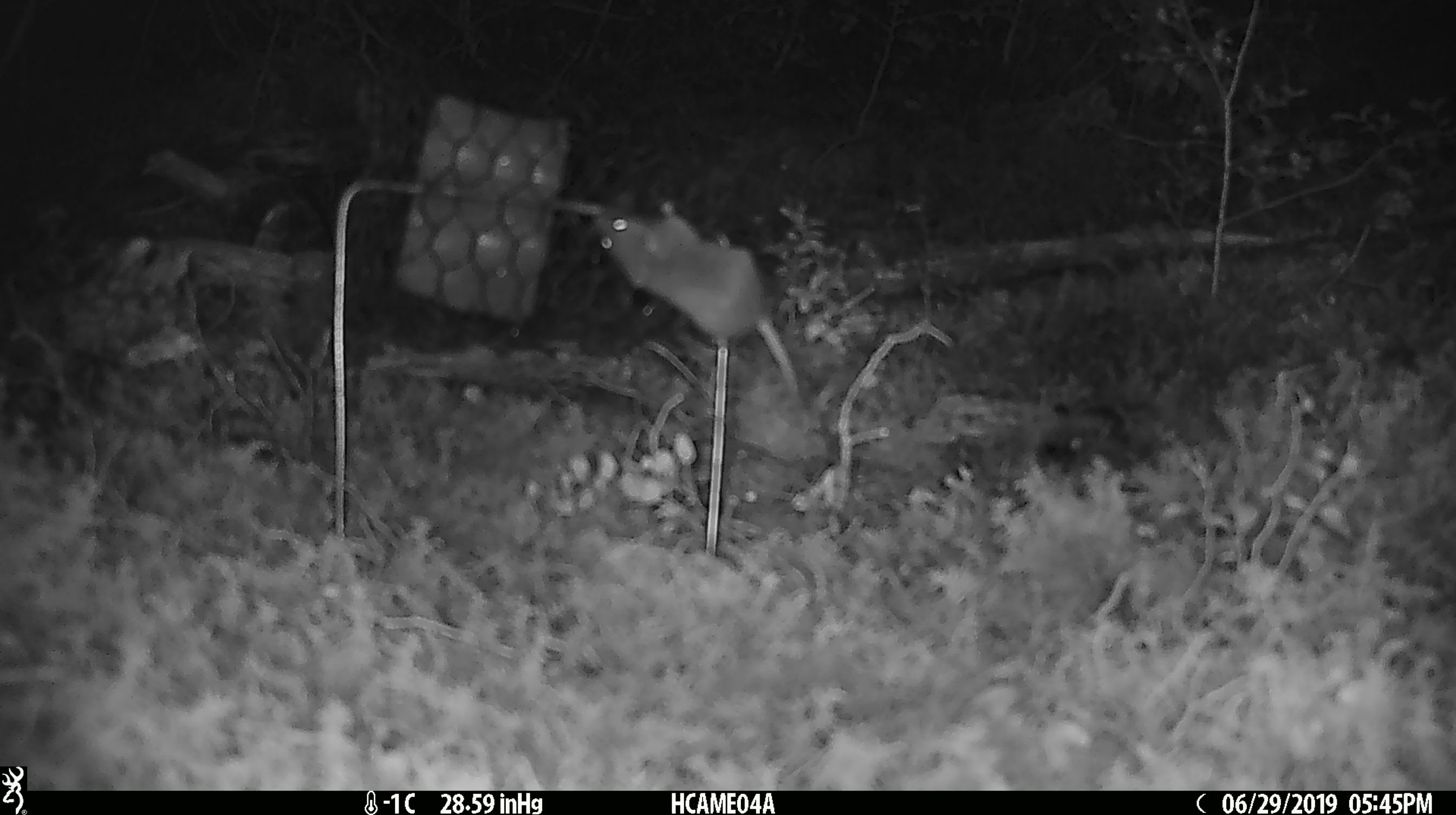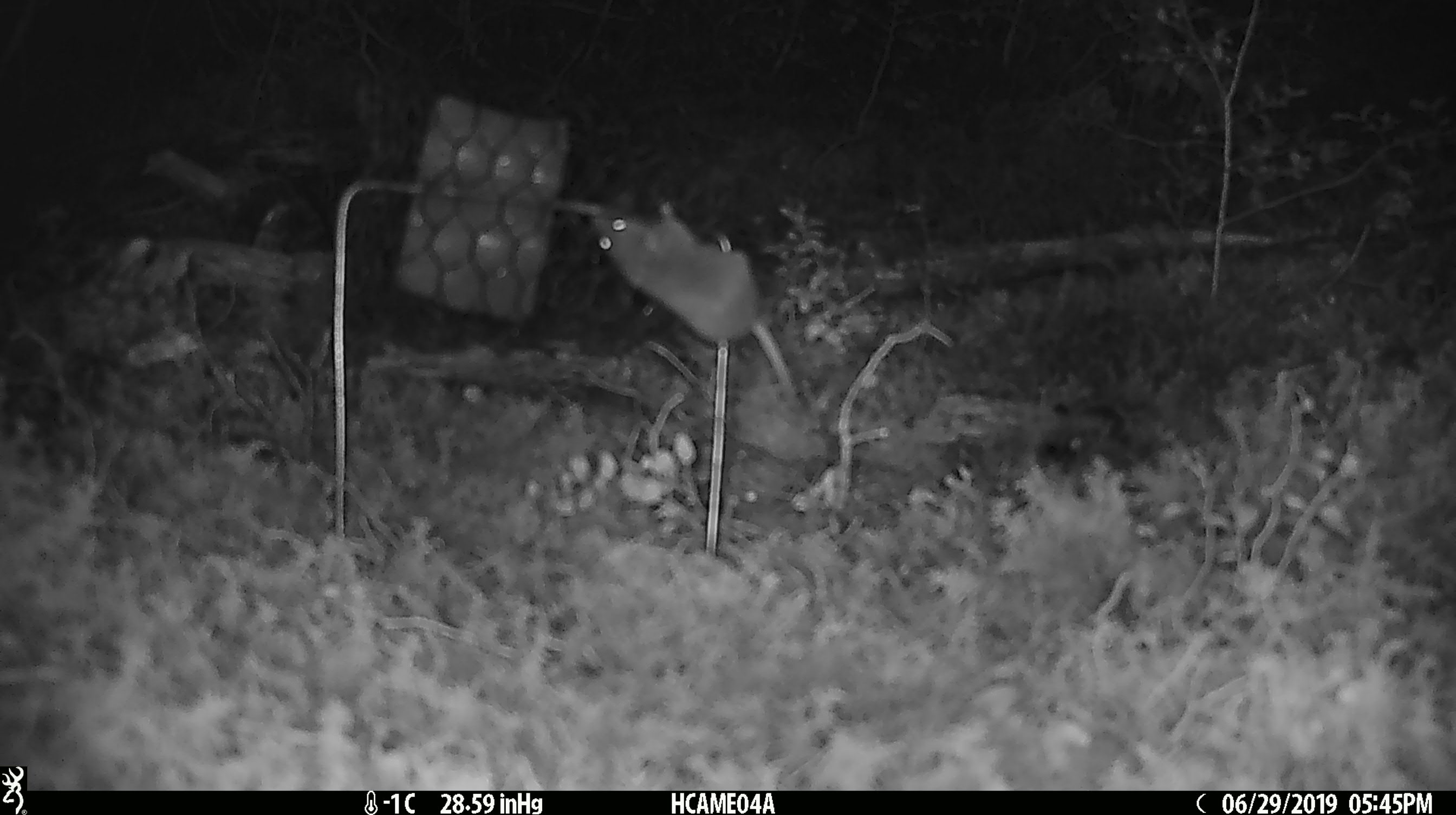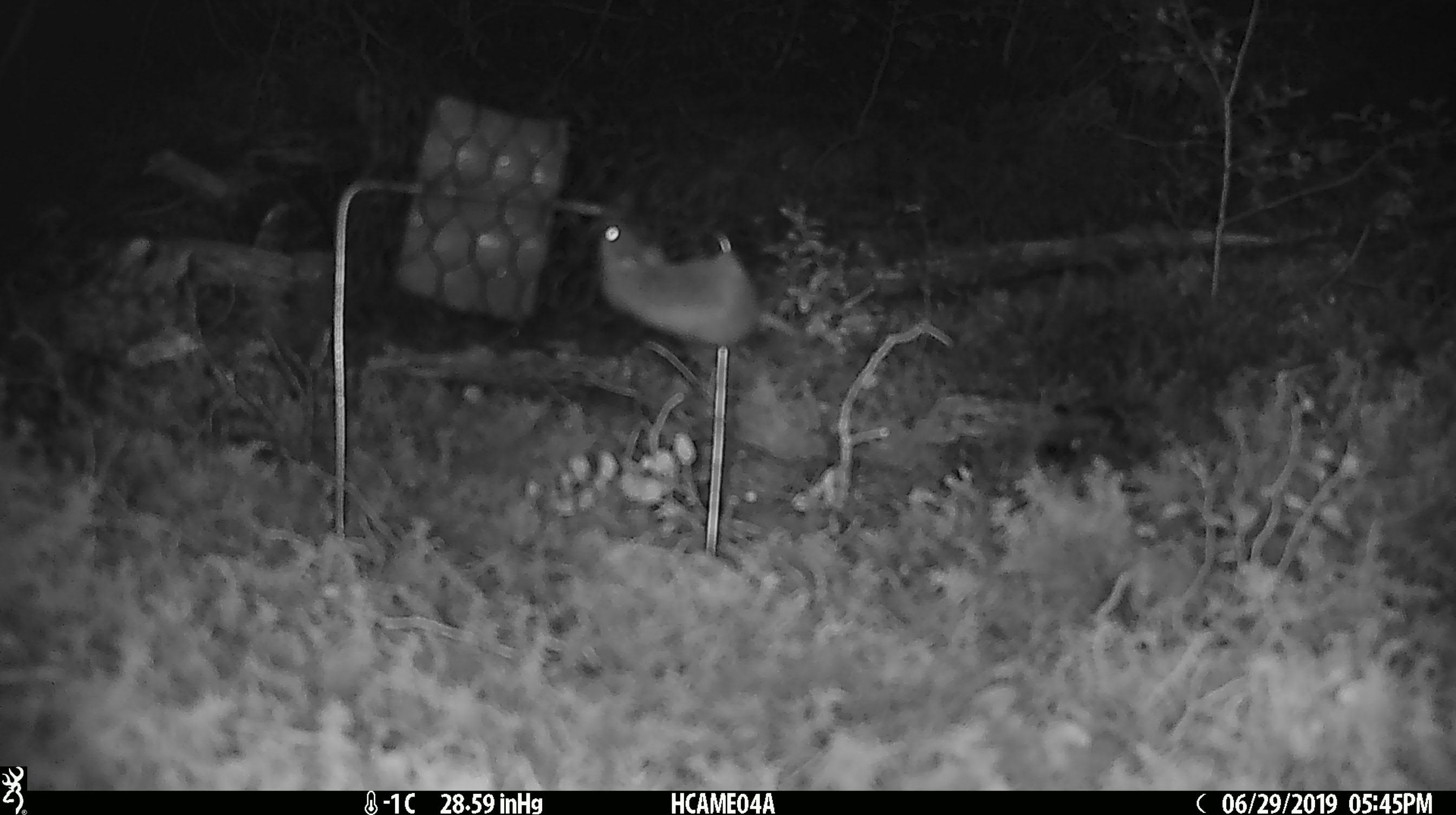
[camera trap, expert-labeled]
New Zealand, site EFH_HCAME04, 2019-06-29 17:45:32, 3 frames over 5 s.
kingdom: Animalia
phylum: Chordata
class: Mammalia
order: Rodentia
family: Muridae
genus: Mus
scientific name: Mus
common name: mouse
Mouse (Mus).